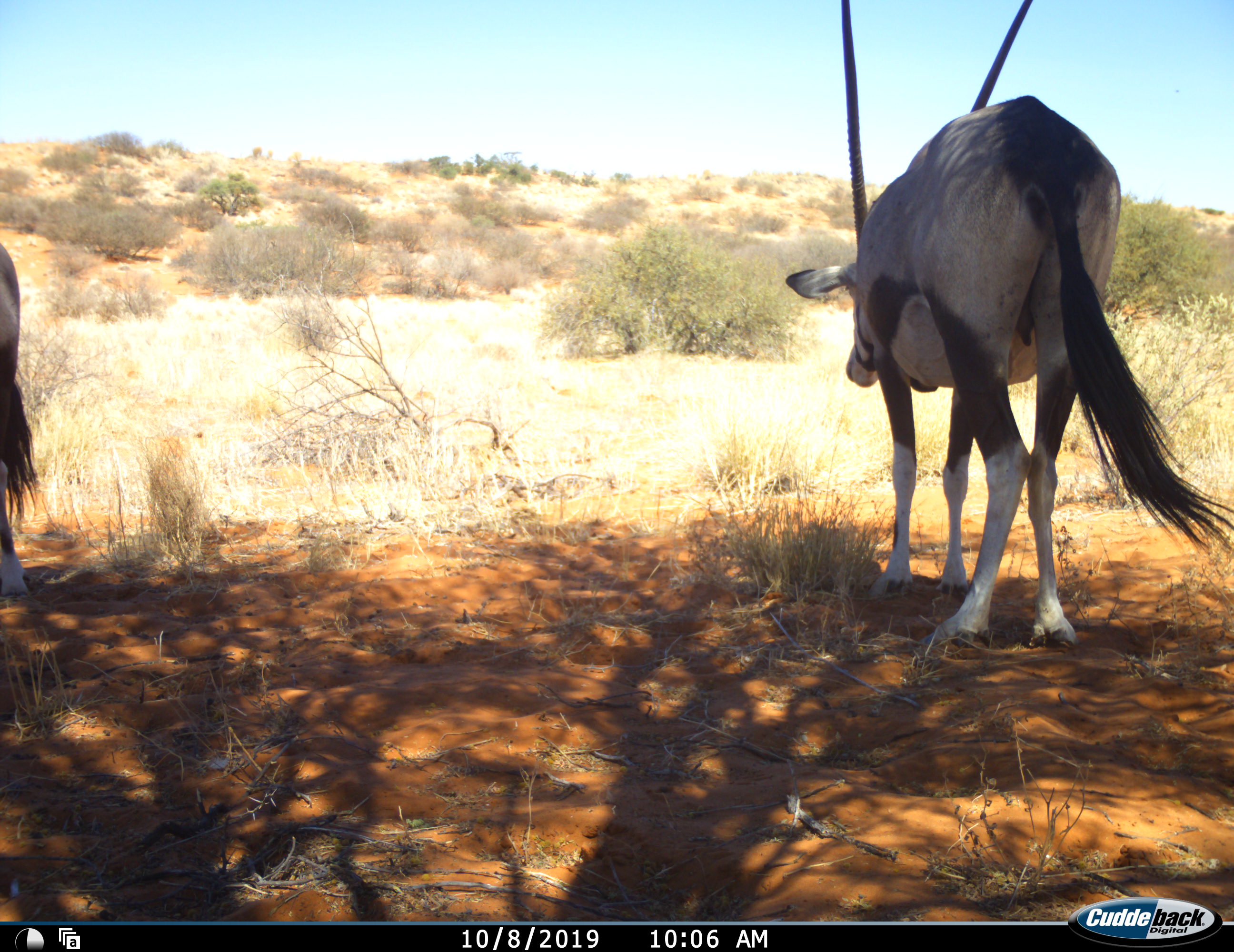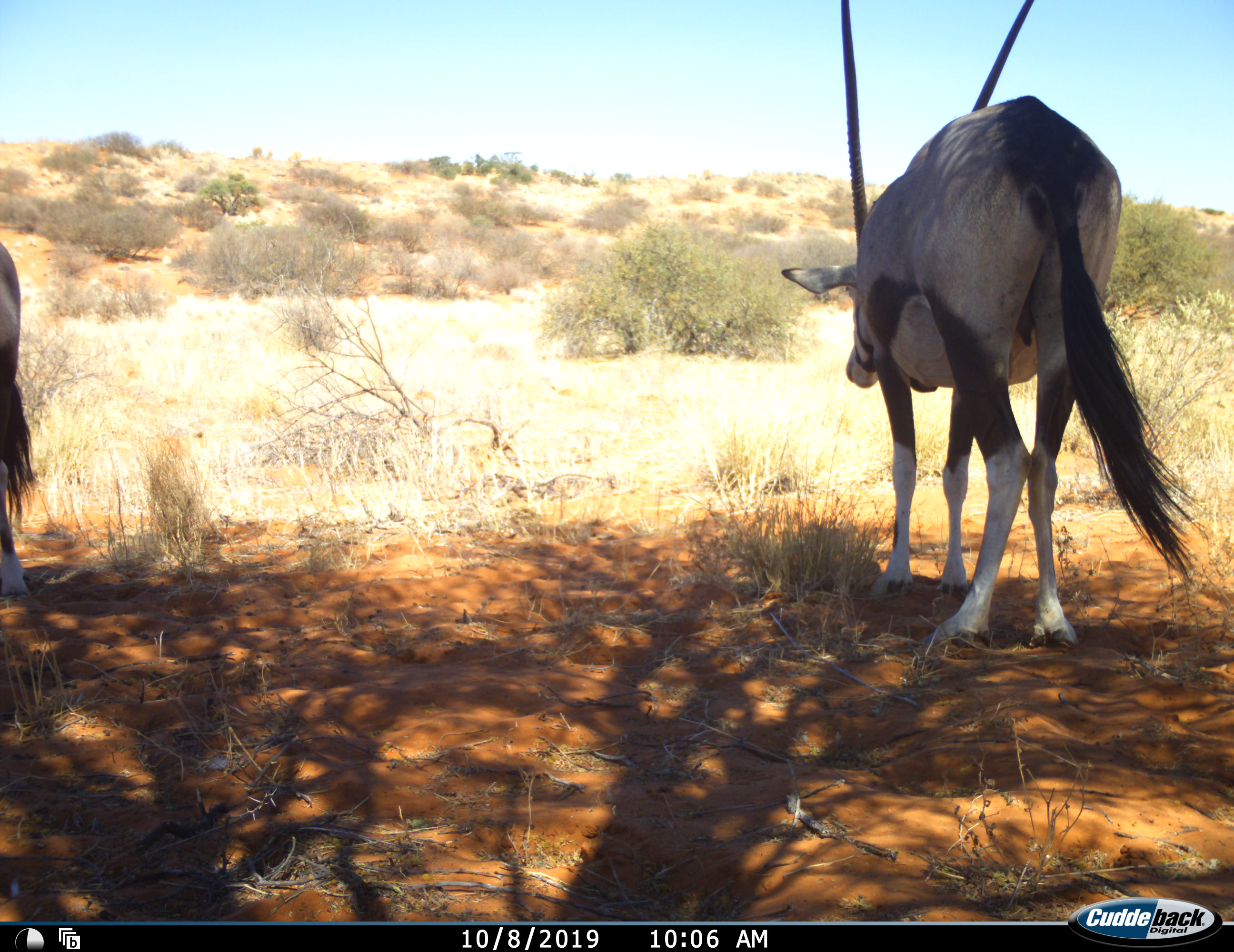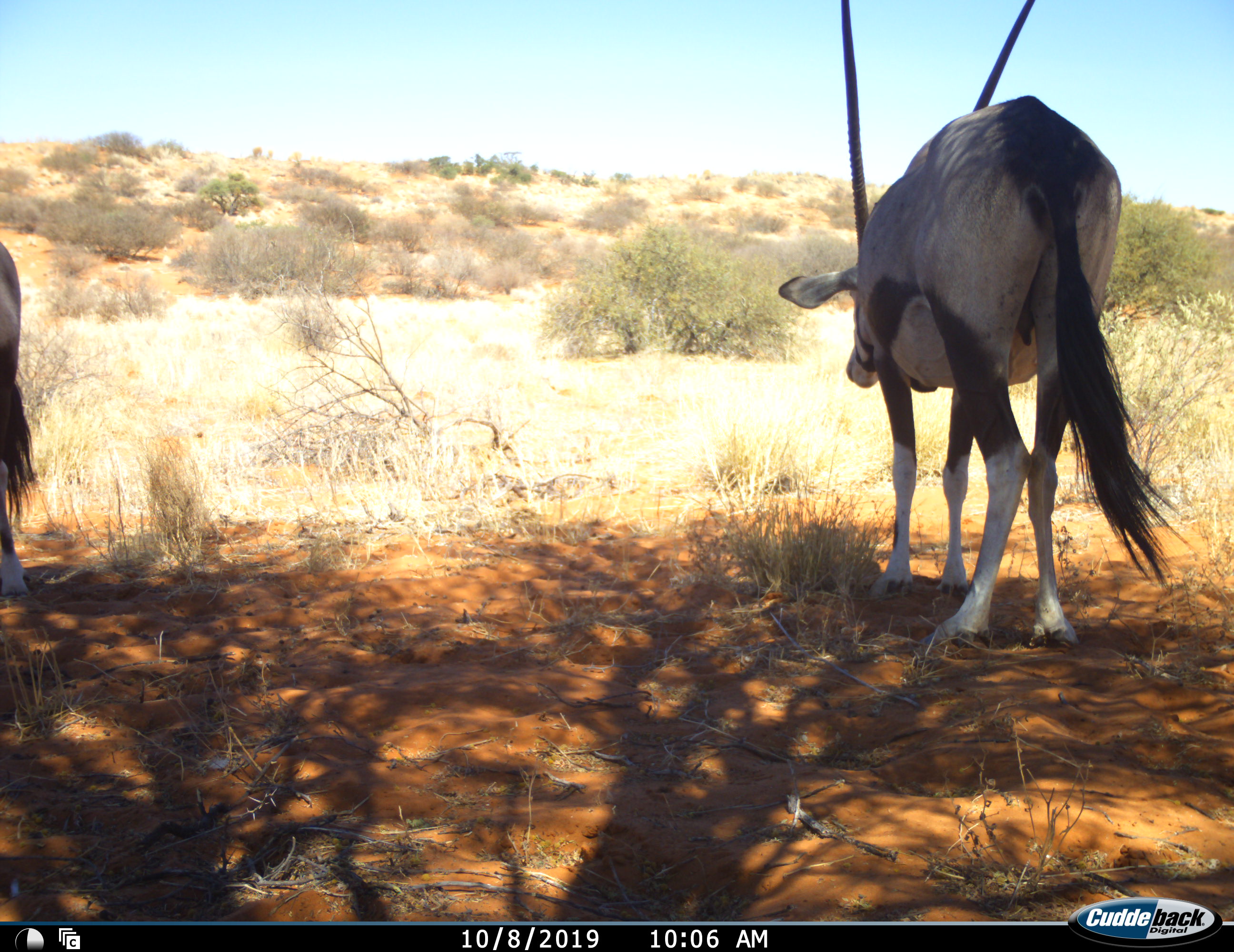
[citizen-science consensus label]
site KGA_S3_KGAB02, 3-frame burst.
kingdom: Animalia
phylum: Chordata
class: Mammalia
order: Artiodactyla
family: Bovidae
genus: Oryx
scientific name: Oryx gazella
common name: gemsbok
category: oryx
Oryx (gemsbok) (Oryx gazella), count 2. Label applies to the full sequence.